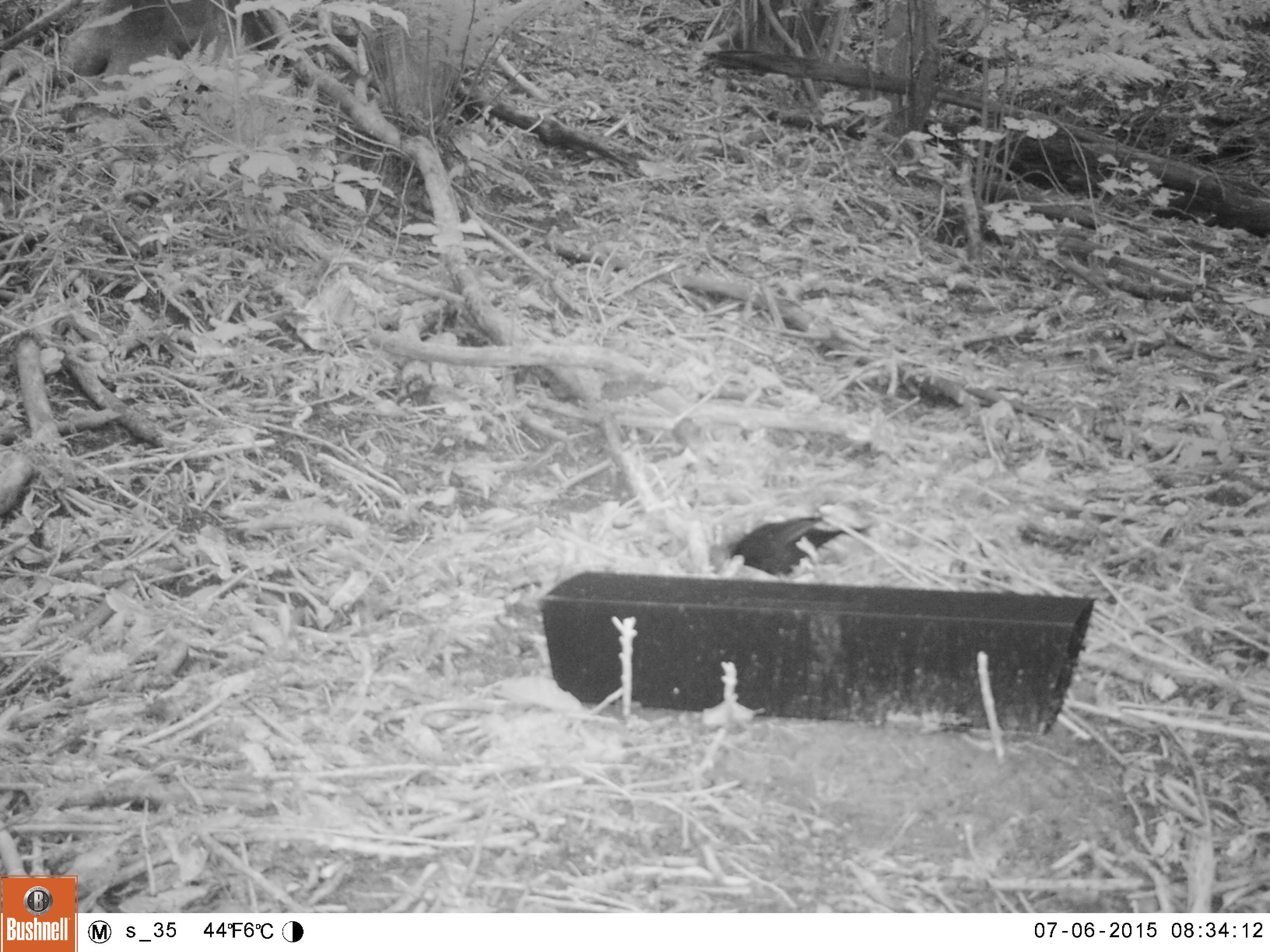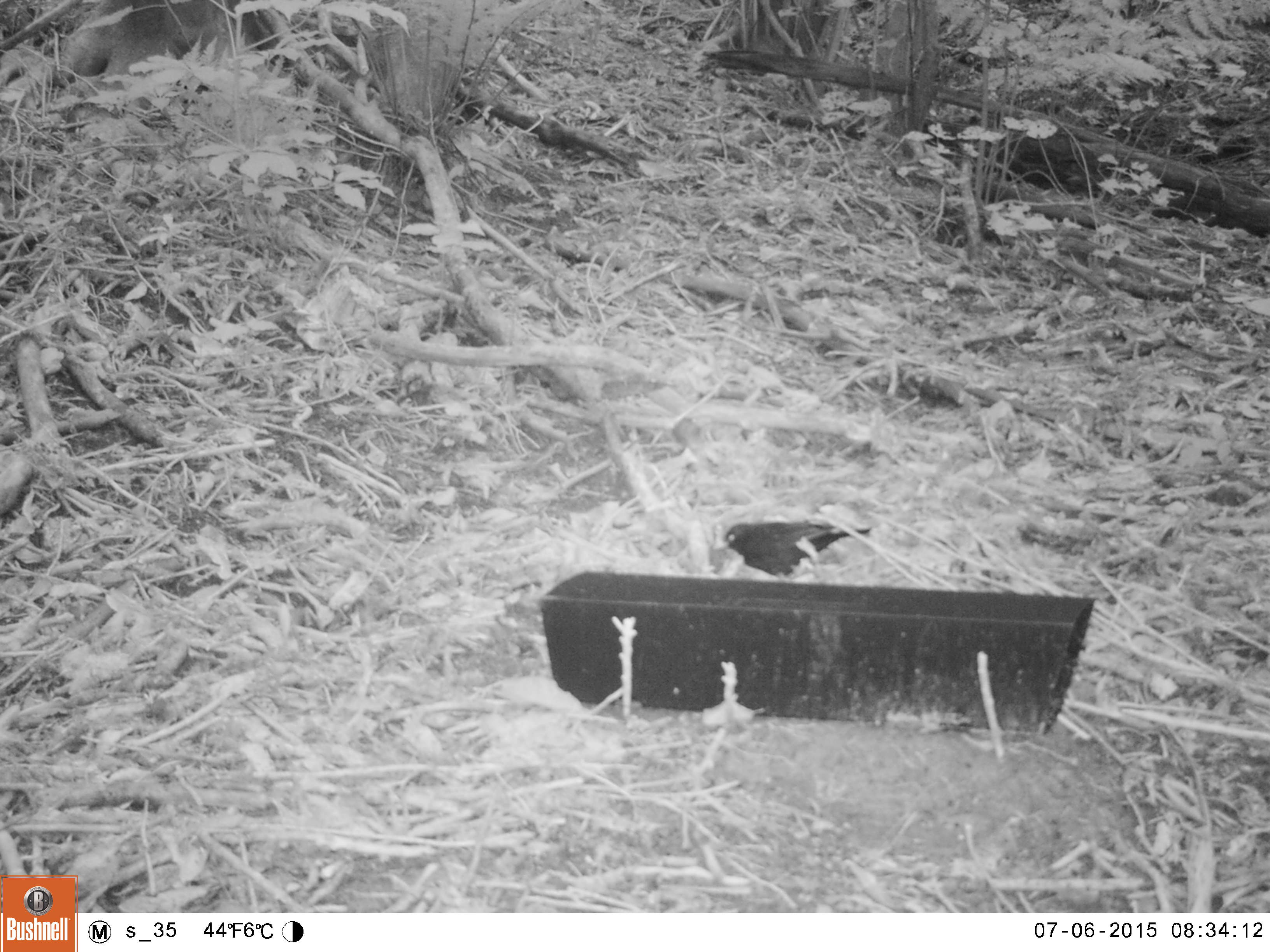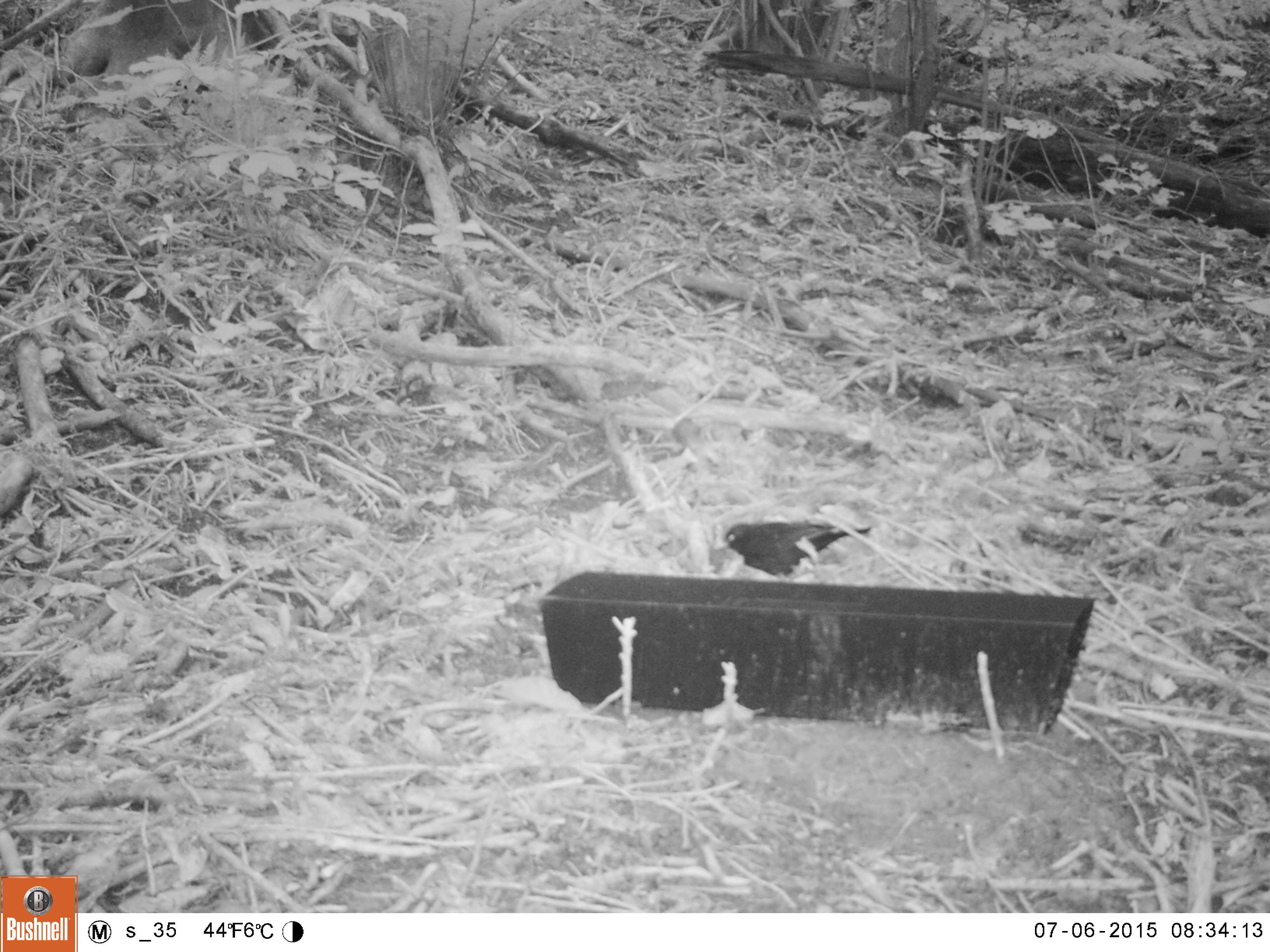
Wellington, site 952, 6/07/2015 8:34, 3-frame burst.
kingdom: Animalia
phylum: Chordata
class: Aves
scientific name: Aves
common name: bird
Bird (Aves).